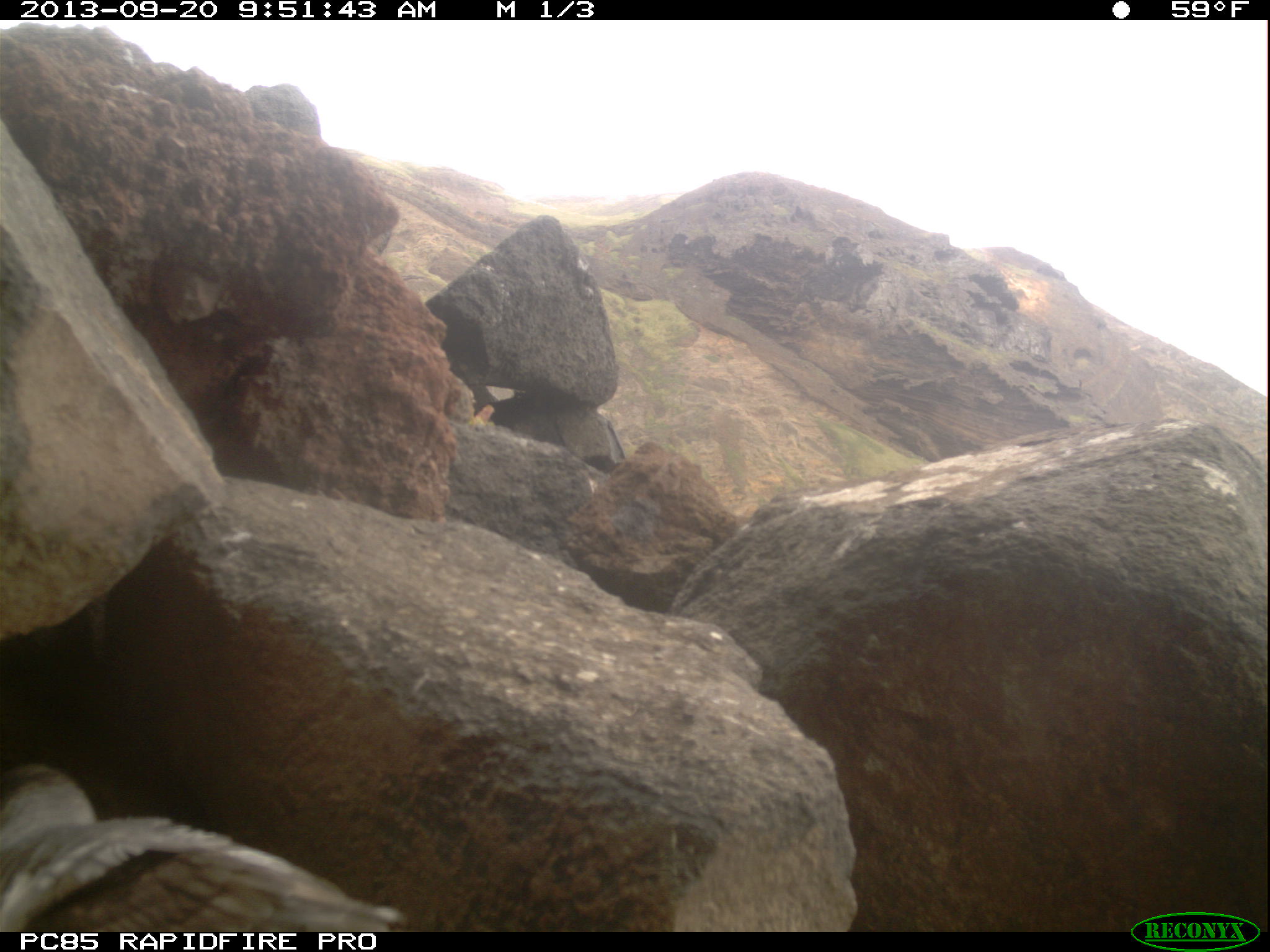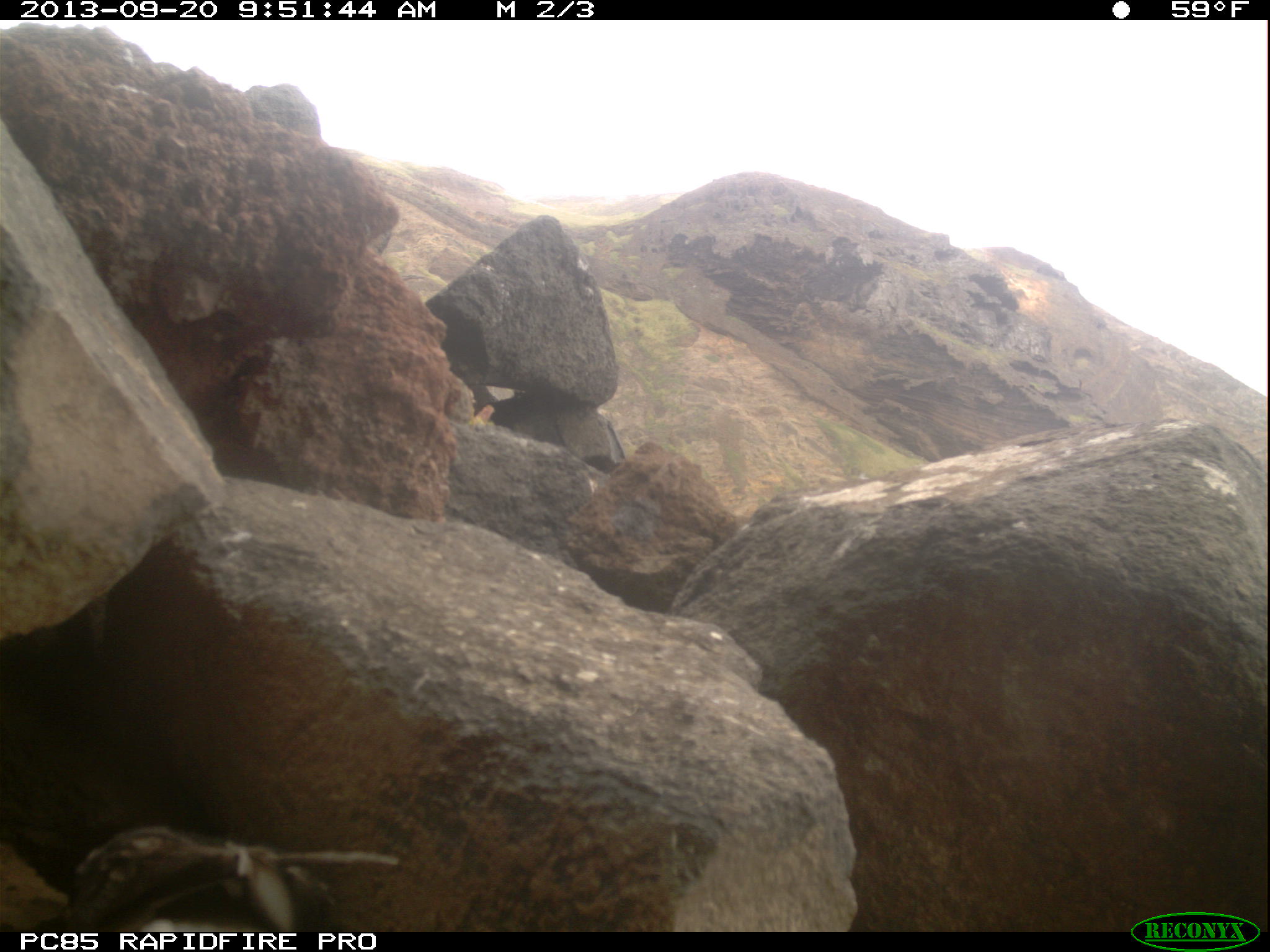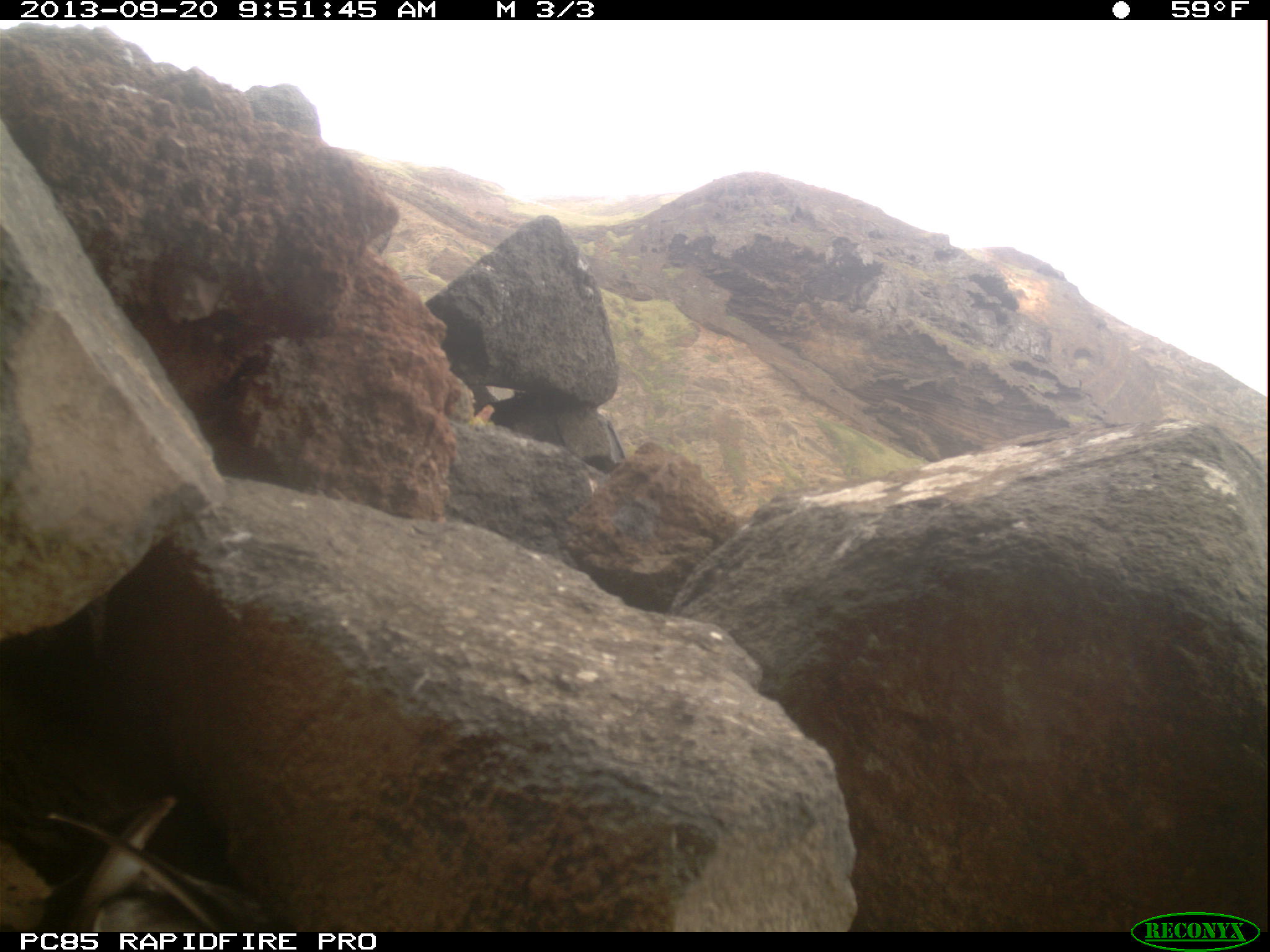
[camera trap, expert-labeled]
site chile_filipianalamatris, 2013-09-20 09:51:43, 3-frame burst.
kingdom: Animalia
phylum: Chordata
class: Aves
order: Procellariiformes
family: Procellariidae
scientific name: Procellariidae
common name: petrel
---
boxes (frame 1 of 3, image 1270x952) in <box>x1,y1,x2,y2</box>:
petrel: <box>0,757,414,932</box>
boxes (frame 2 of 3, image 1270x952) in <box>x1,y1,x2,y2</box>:
petrel: <box>48,809,407,928</box>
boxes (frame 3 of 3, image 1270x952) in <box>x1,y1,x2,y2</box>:
petrel: <box>33,787,277,932</box>